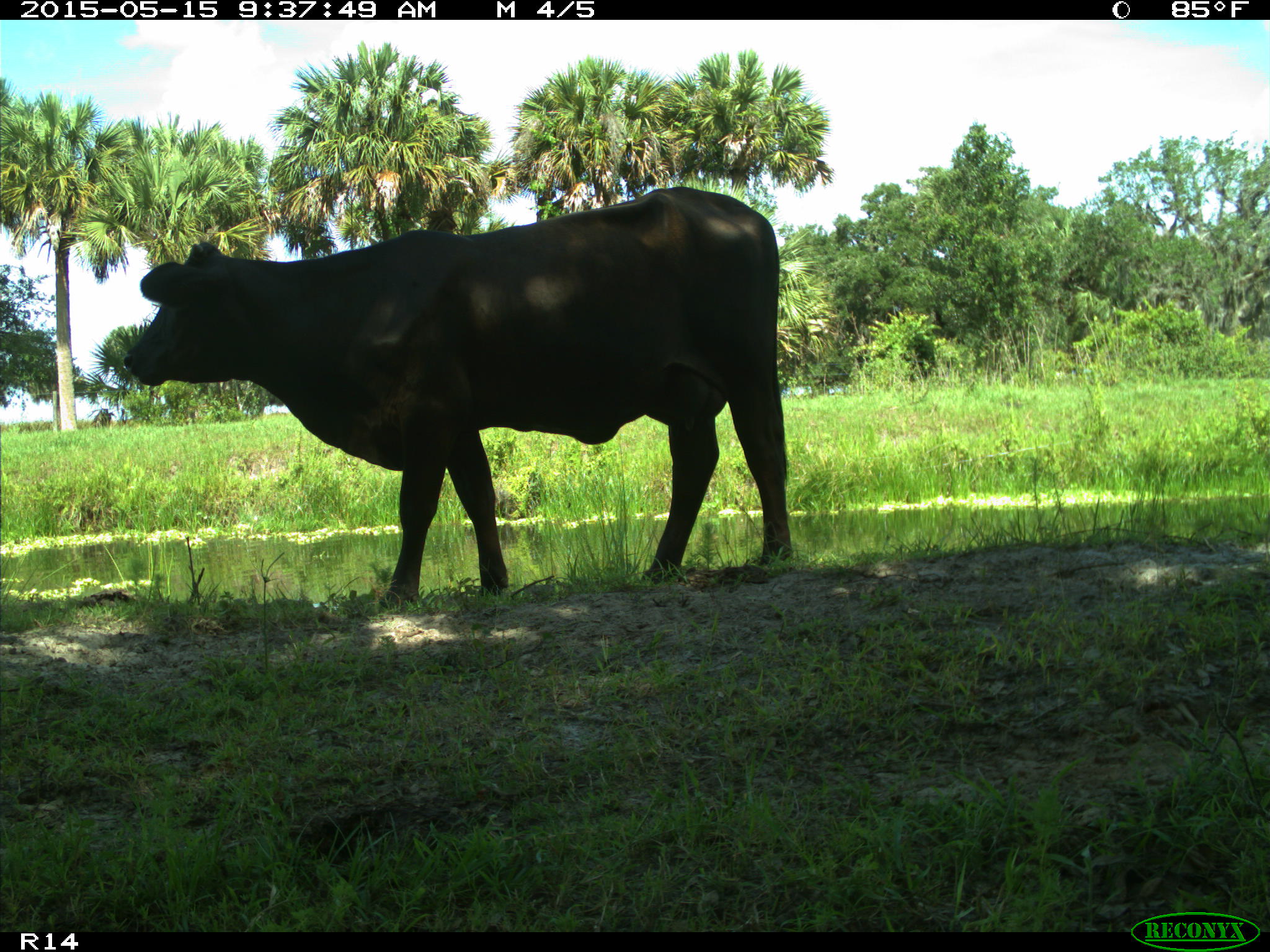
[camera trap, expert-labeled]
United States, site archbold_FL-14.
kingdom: Animalia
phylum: Chordata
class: Mammalia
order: Artiodactyla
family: Bovidae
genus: Bos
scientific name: Bos taurus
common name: domestic cow